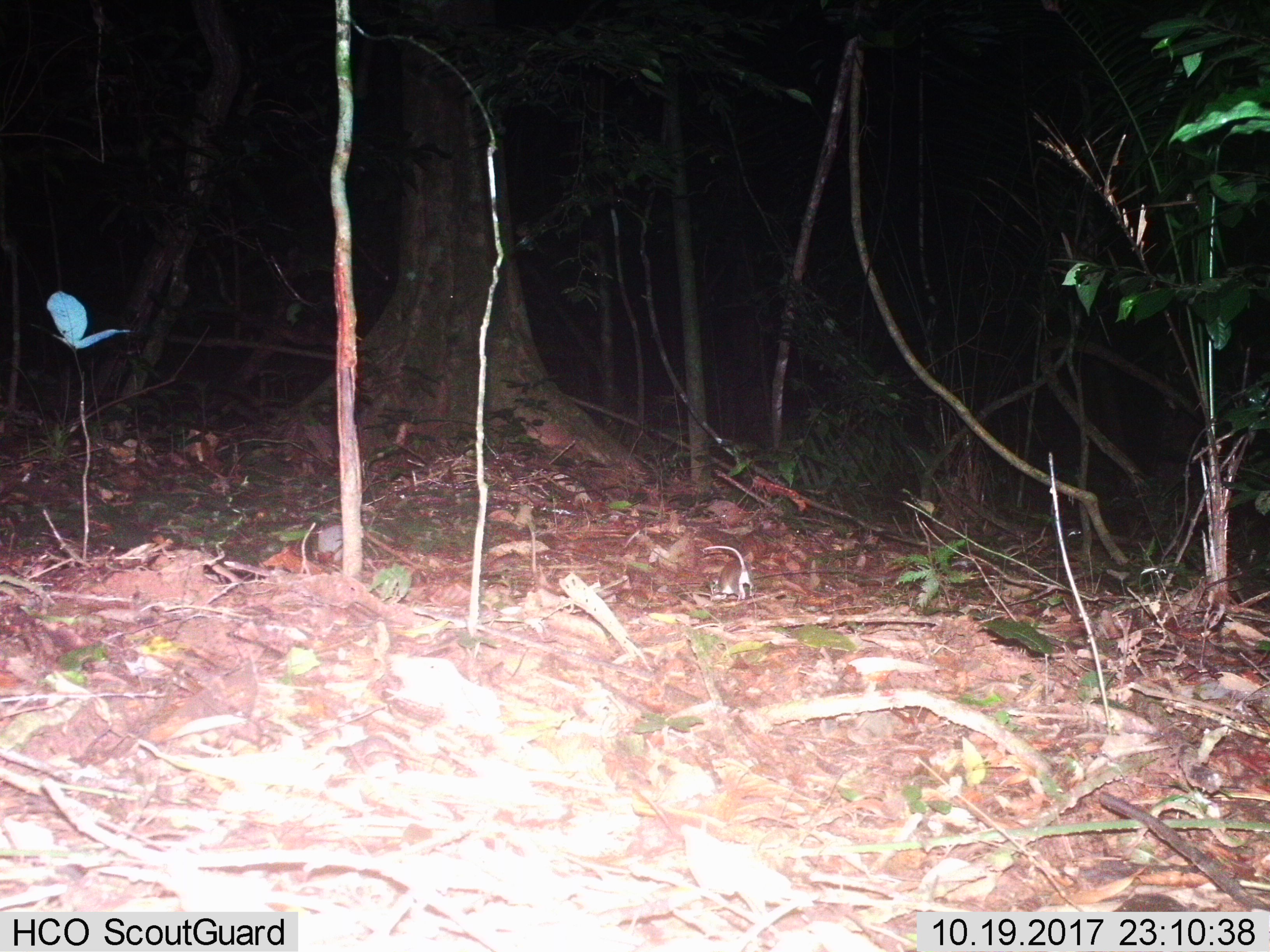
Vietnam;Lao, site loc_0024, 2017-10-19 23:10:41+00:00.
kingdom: Animalia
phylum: Chordata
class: Mammalia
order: Rodentia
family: Muridae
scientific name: Muridae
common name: old-world mice and rats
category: unidentified murid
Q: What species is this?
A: Unidentified murid (old-world mice and rats) (Muridae).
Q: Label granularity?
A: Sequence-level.